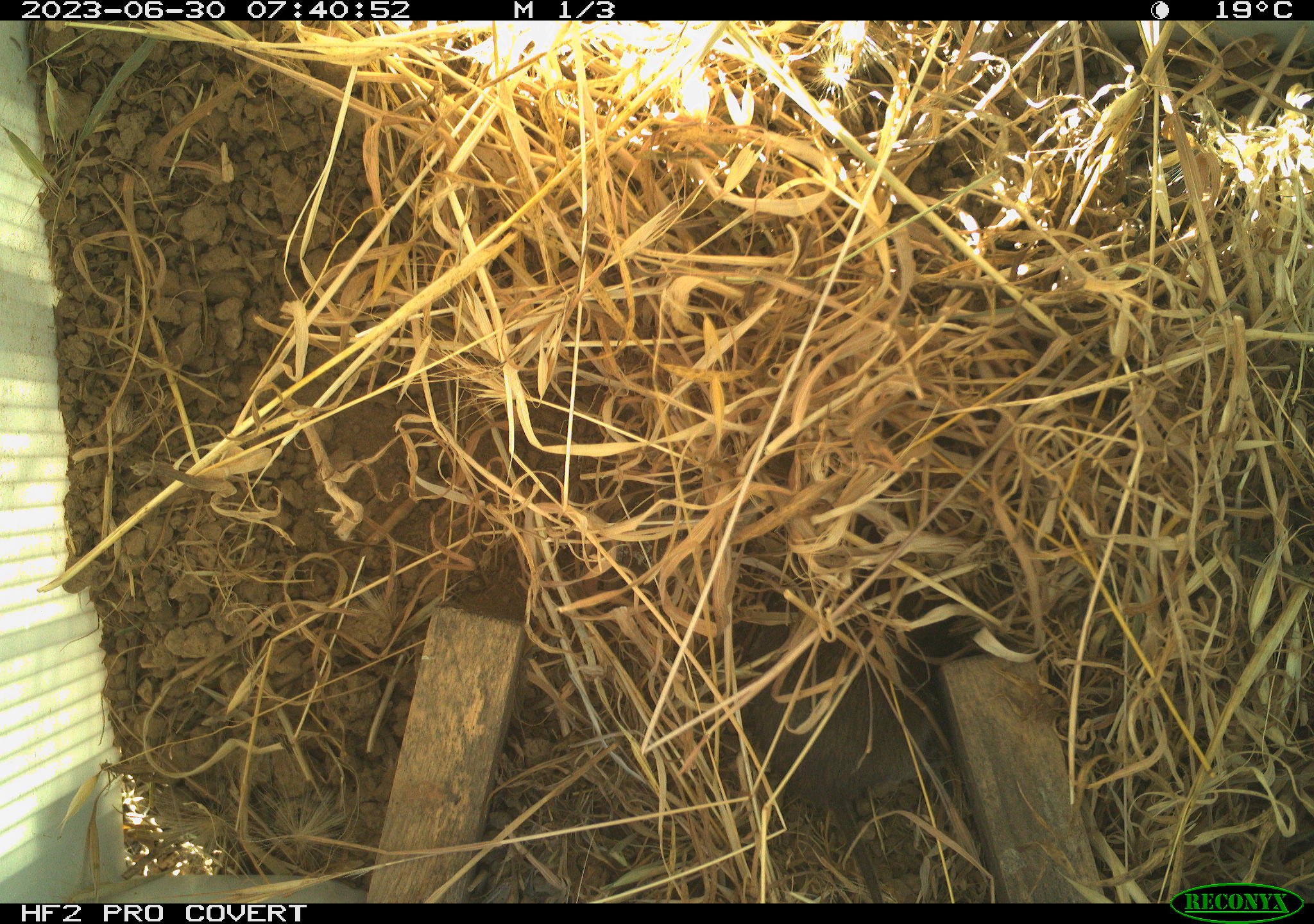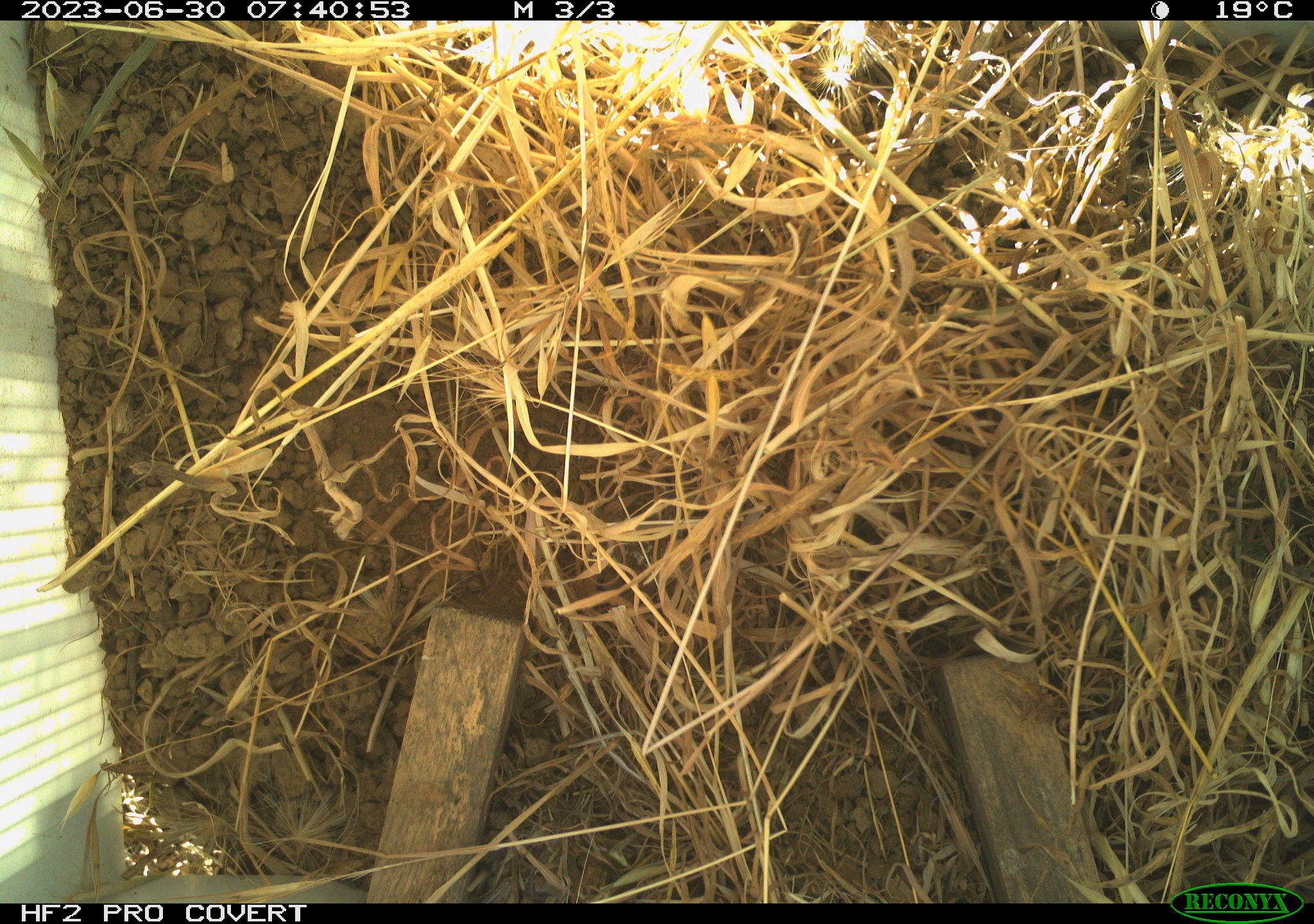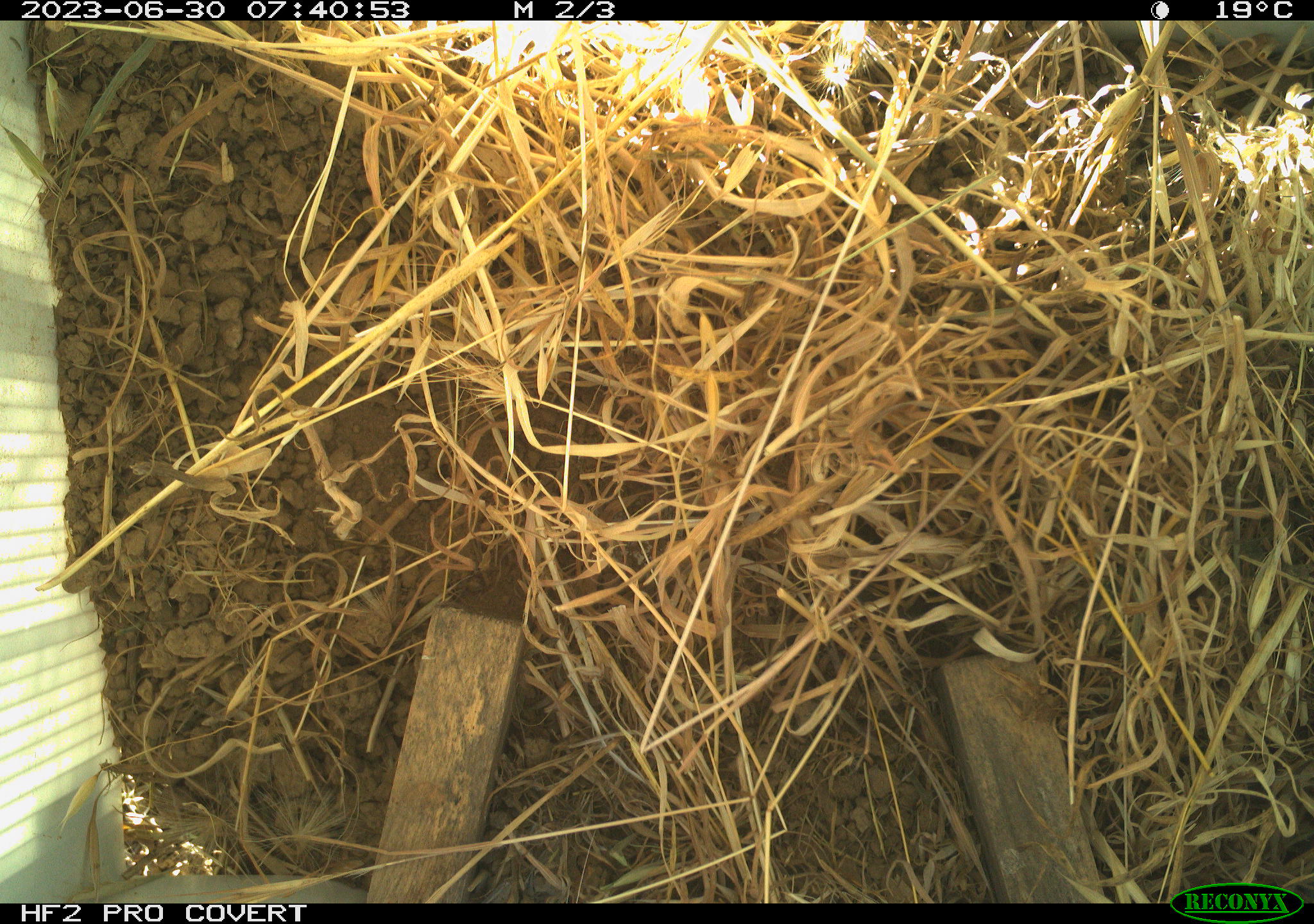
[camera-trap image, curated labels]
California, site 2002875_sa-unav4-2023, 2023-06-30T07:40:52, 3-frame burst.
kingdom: Animalia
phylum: Chordata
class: Mammalia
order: Rodentia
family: Cricetidae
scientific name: Arvicolinae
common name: voles, lemmings, and muskrats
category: arvicolinae subfamily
Arvicolinae subfamily (voles, lemmings, and muskrats) (Arvicolinae).